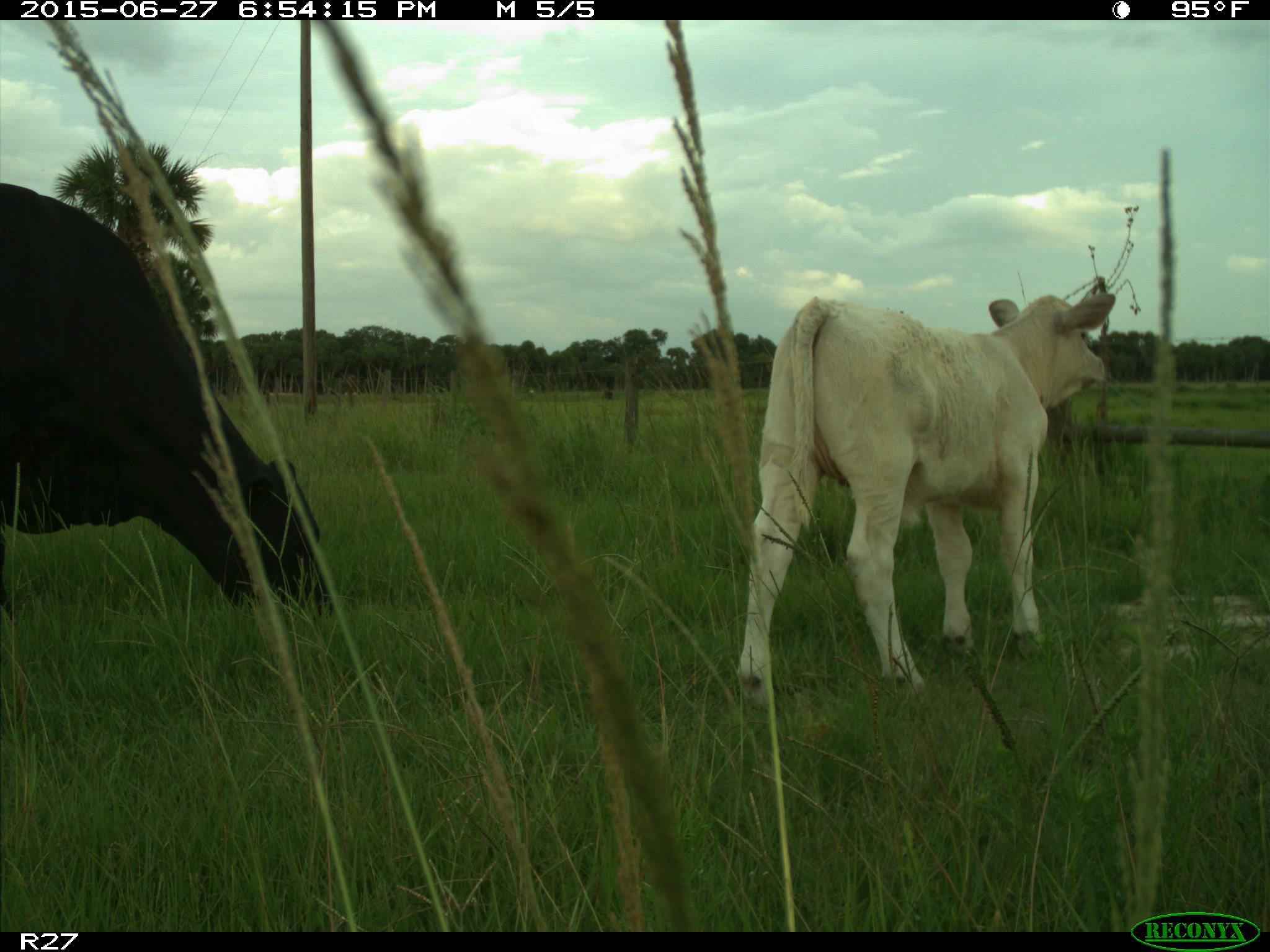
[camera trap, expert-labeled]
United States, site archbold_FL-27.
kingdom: Animalia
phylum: Chordata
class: Mammalia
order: Artiodactyla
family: Bovidae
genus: Bos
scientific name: Bos taurus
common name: domestic cow